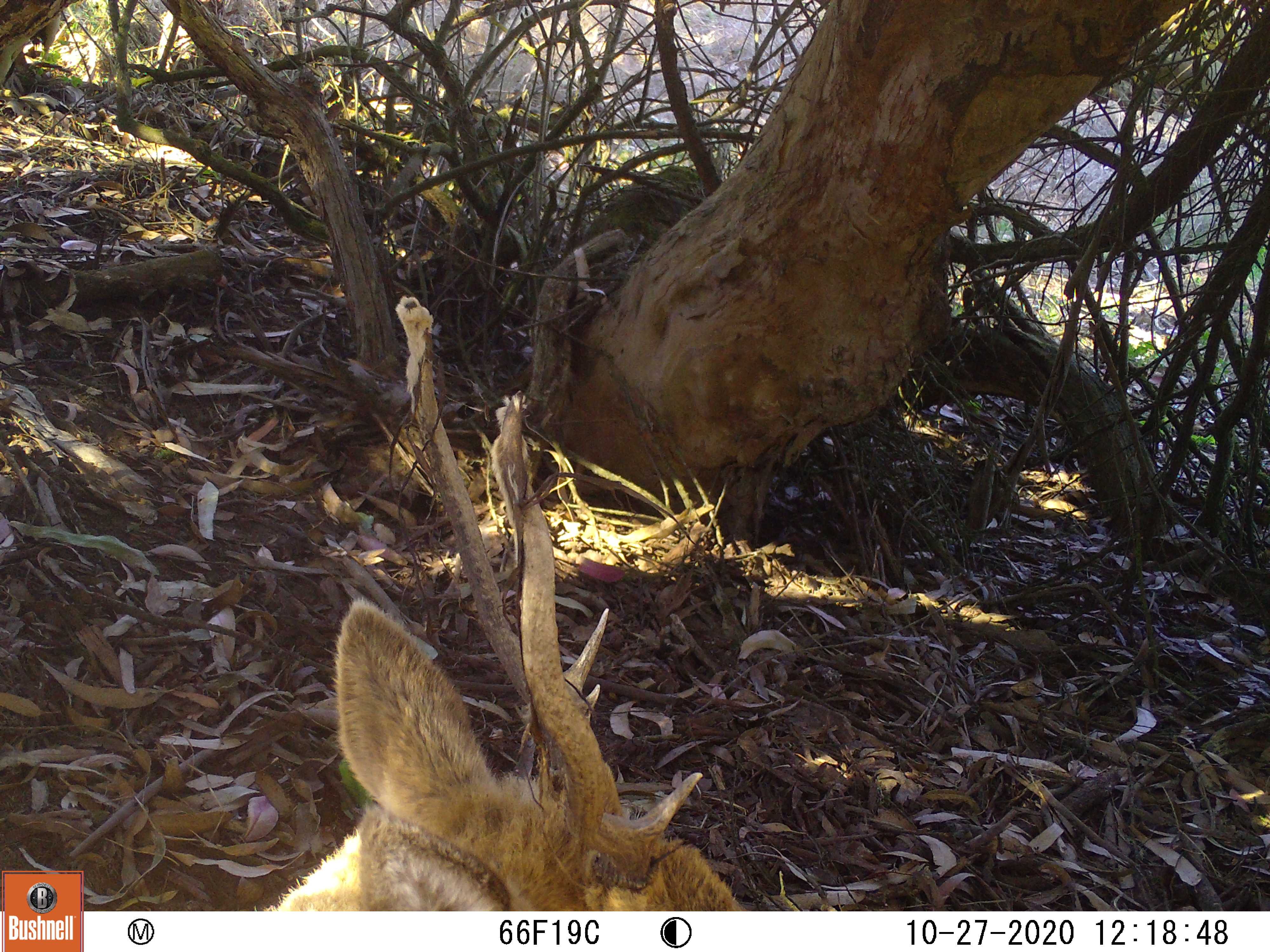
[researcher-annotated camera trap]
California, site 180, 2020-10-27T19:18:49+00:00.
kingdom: Animalia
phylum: Chordata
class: Mammalia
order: Artiodactyla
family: Cervidae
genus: Cervus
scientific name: Cervus canadensis nannodes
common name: tule elk